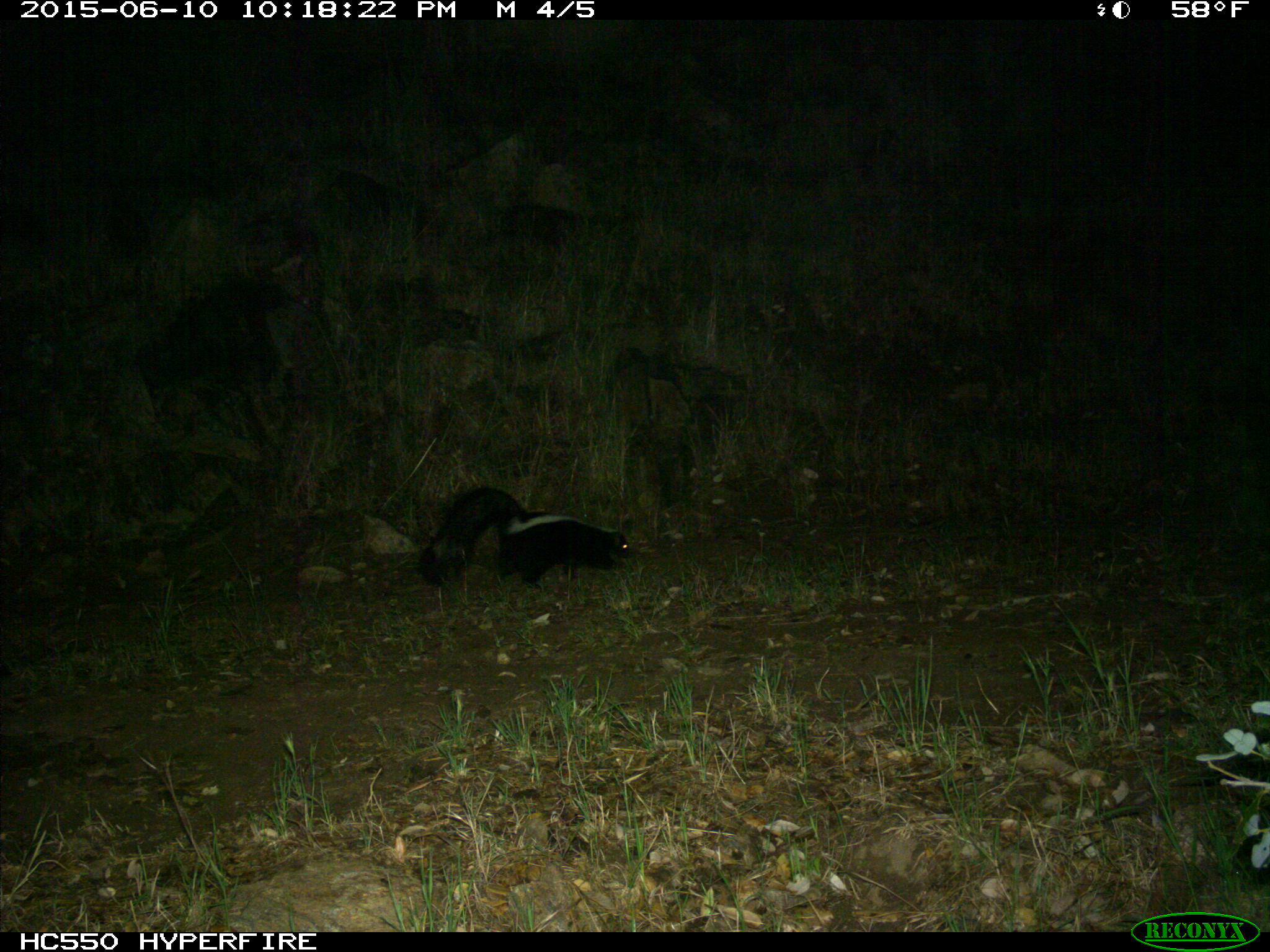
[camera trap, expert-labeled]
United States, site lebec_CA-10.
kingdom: Animalia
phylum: Chordata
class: Mammalia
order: Carnivora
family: Mephitidae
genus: Mephitis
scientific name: Mephitis mephitis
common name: striped skunk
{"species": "Mephitis mephitis (striped skunk)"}